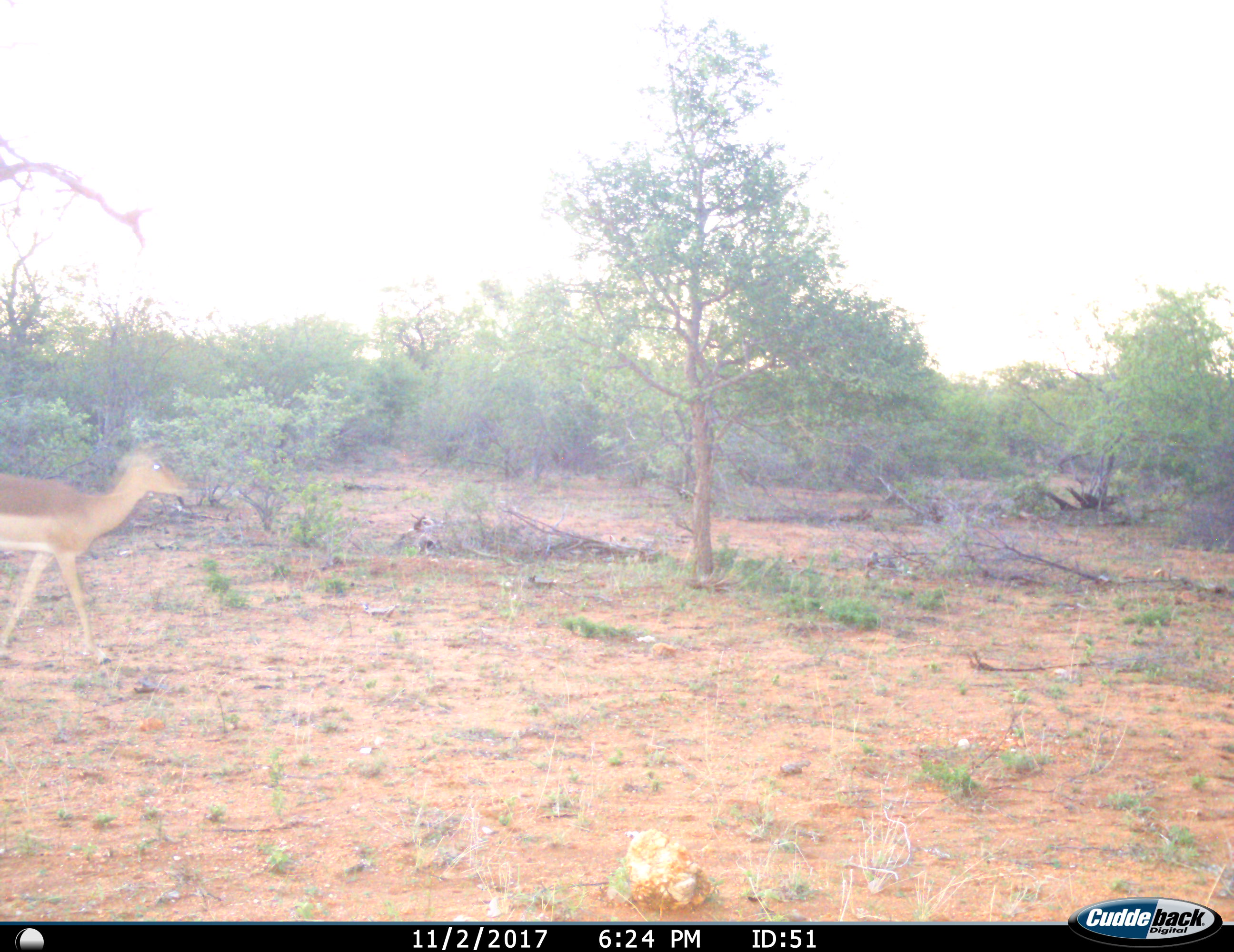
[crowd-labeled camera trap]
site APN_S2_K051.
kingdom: Animalia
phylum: Chordata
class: Mammalia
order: Artiodactyla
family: Bovidae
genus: Aepyceros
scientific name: Aepyceros melampus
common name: impala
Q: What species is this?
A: Impala (Aepyceros melampus).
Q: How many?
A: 1.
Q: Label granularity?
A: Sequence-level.